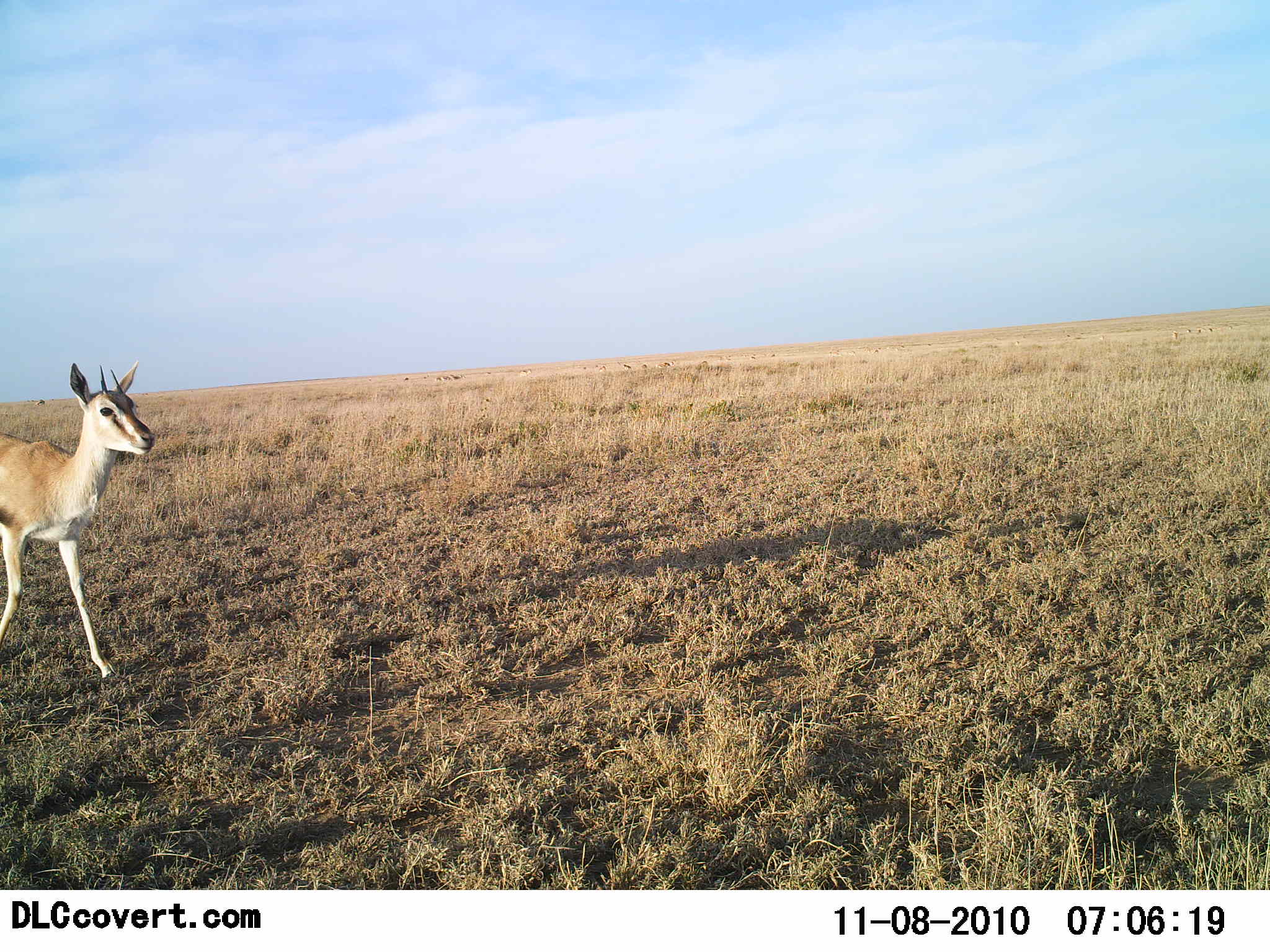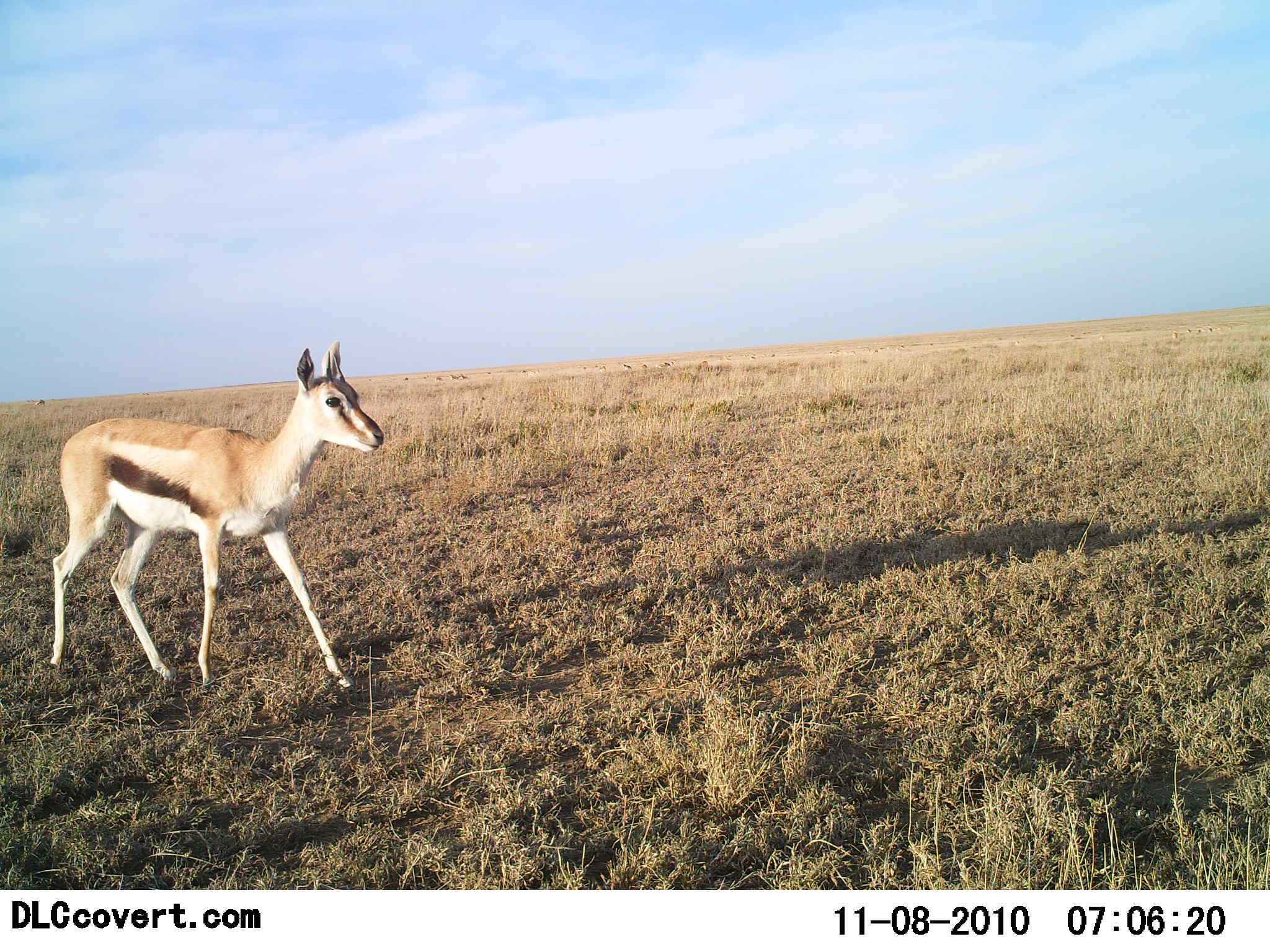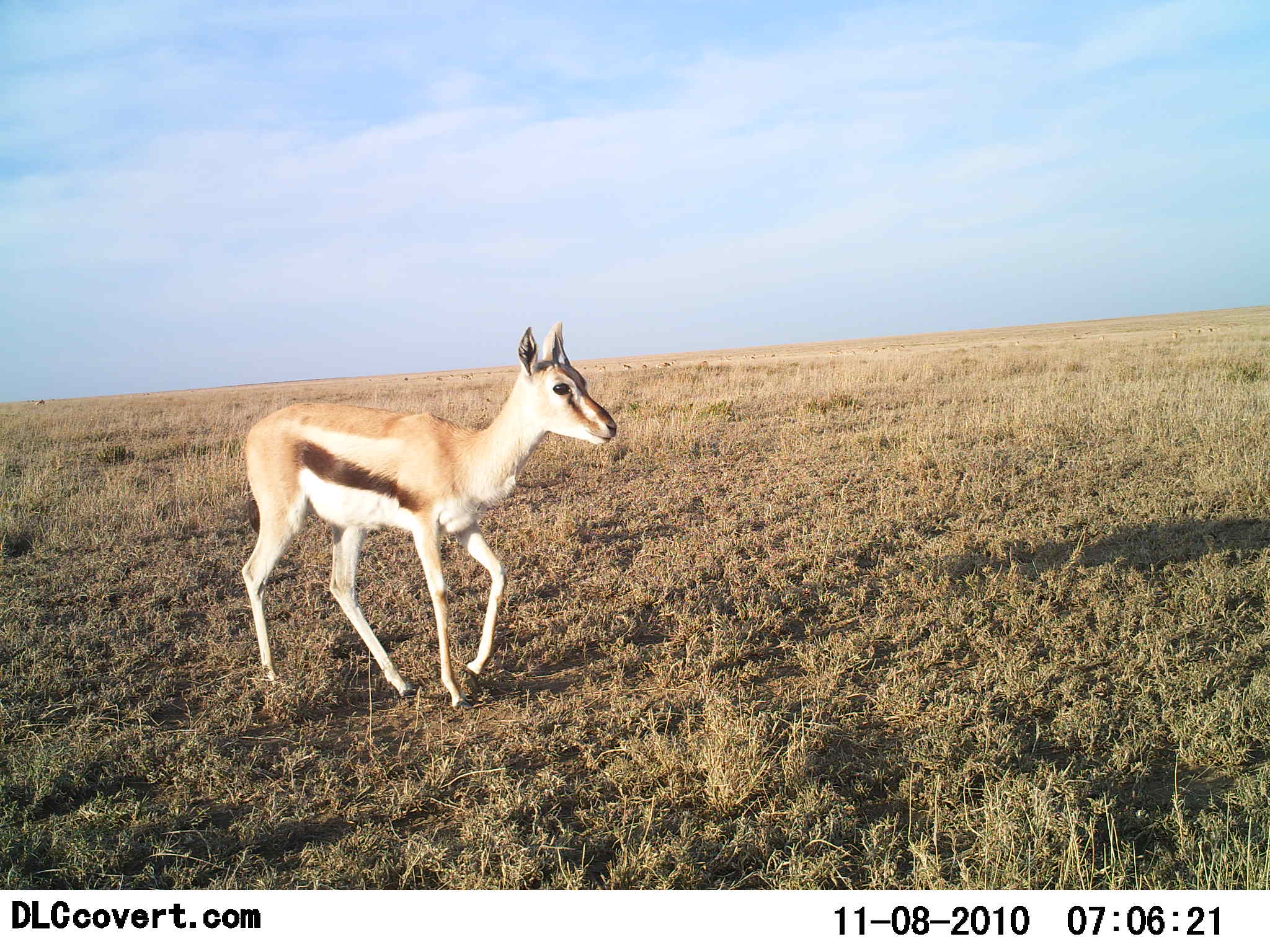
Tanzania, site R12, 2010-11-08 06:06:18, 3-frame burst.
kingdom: Animalia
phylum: Chordata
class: Mammalia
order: Artiodactyla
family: Bovidae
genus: Eudorcas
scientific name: Eudorcas thomsonii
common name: thomson's gazelle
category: gazellethomsons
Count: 1.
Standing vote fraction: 0%.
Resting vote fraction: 0%.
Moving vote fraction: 100%.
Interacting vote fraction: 0%.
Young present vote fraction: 0%.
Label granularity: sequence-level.